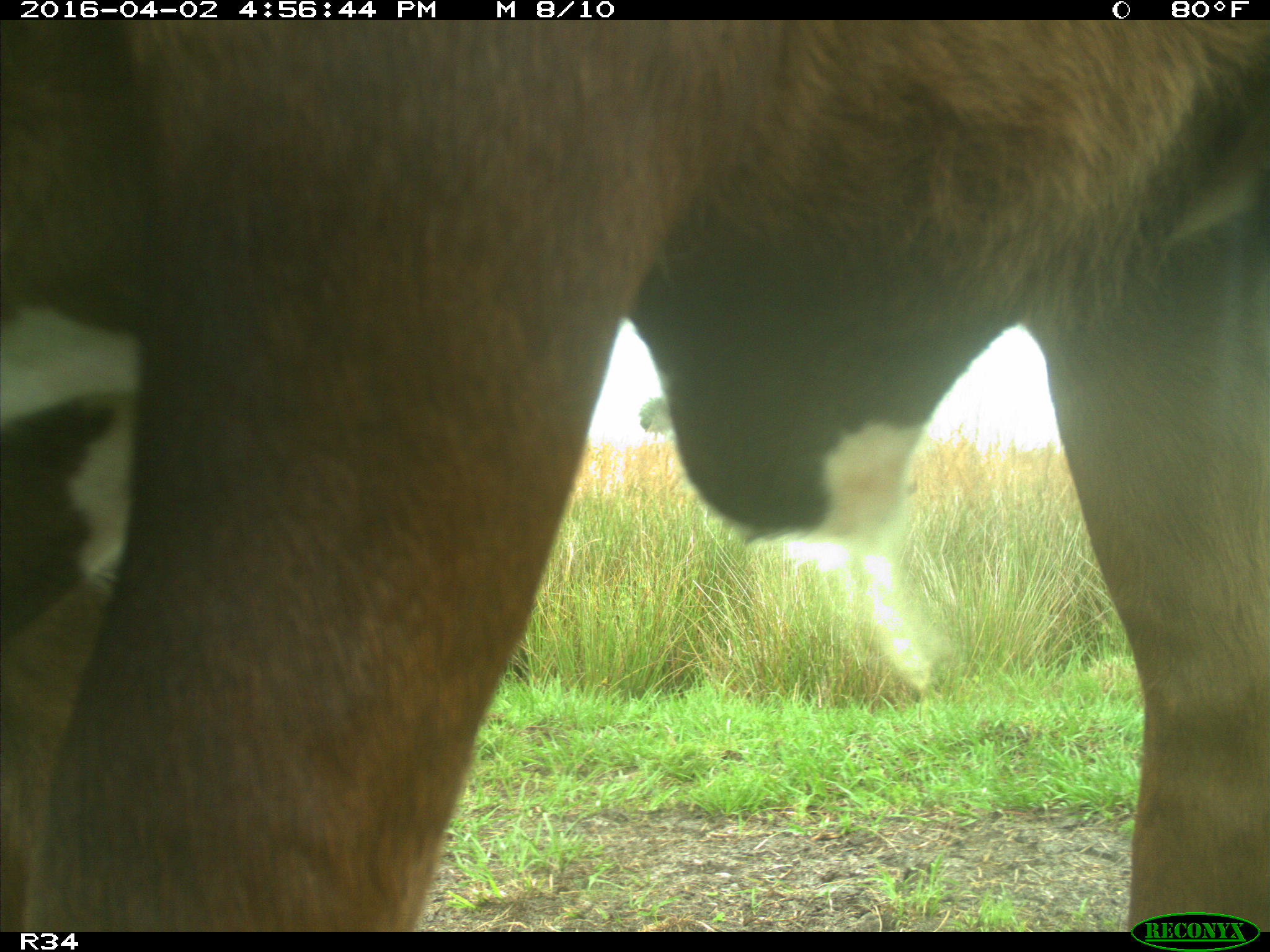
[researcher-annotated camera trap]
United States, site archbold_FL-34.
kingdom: Animalia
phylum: Chordata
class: Mammalia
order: Artiodactyla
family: Bovidae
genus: Bos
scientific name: Bos taurus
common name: domestic cow